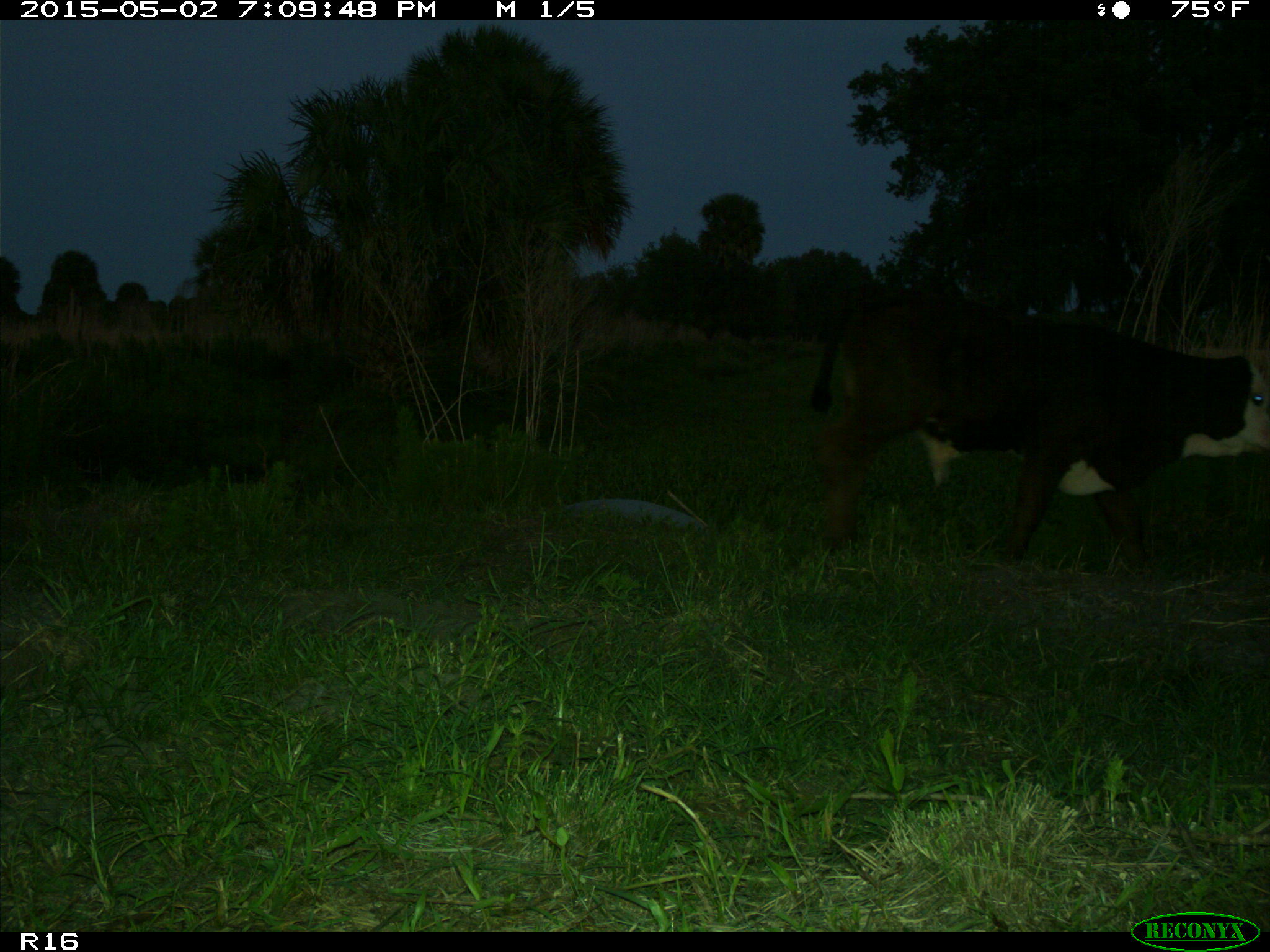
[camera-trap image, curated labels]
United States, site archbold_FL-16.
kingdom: Animalia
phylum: Chordata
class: Mammalia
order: Artiodactyla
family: Bovidae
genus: Bos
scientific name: Bos taurus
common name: domestic cow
Bos taurus (domestic cow).